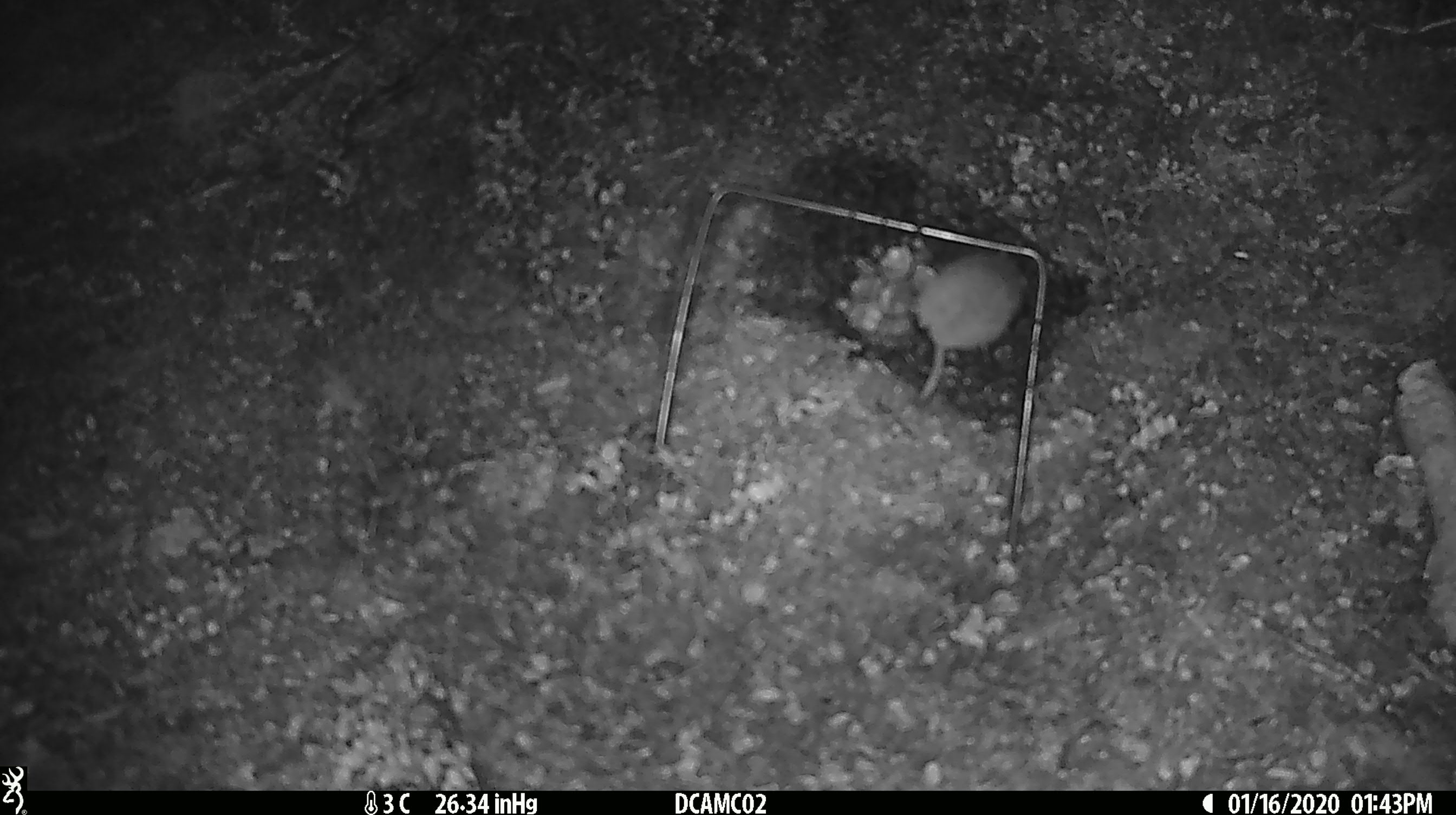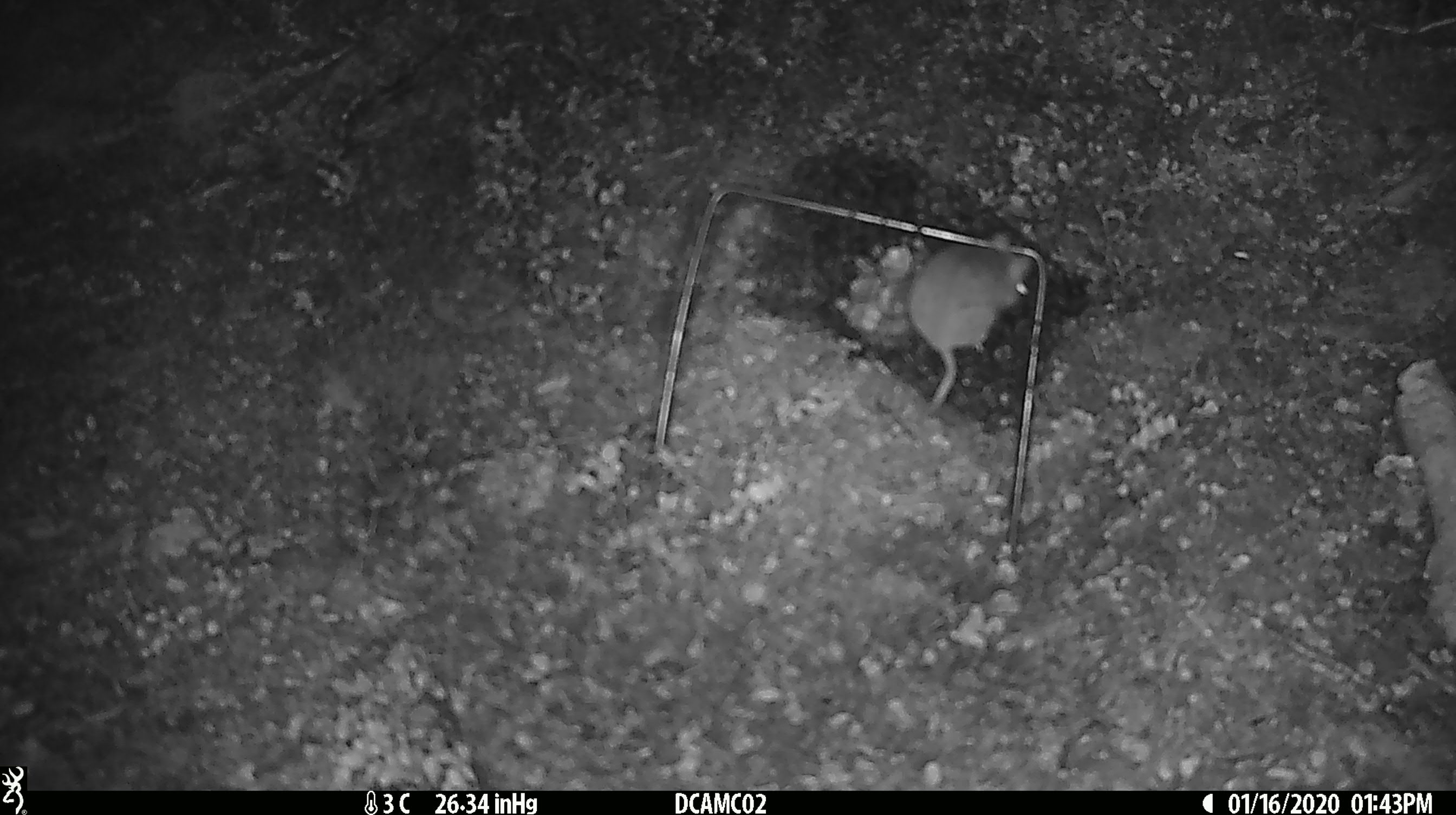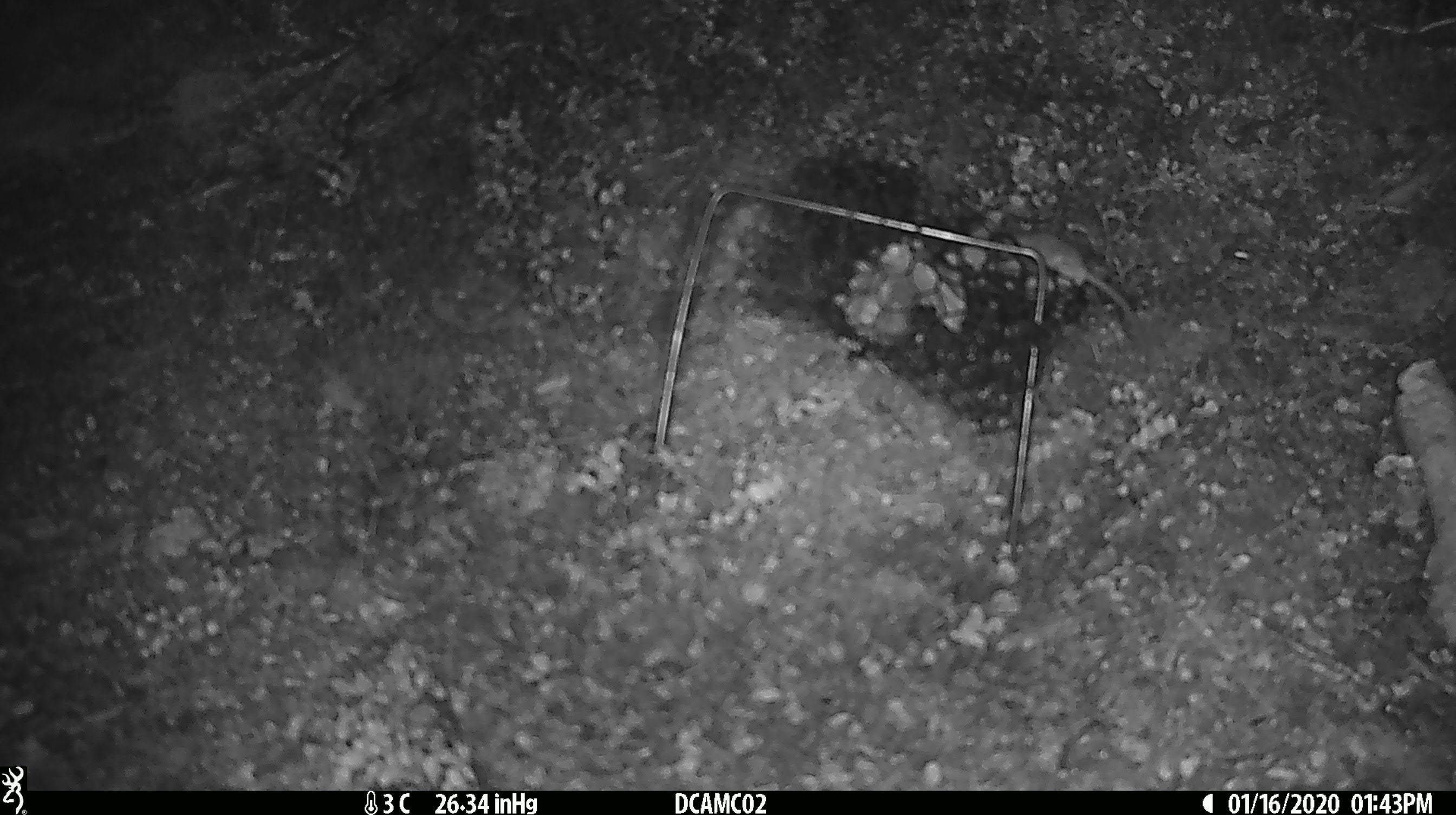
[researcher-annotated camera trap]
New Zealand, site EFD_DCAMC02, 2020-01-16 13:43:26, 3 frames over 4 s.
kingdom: Animalia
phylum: Chordata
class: Mammalia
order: Rodentia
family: Muridae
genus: Mus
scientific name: Mus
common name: mouse